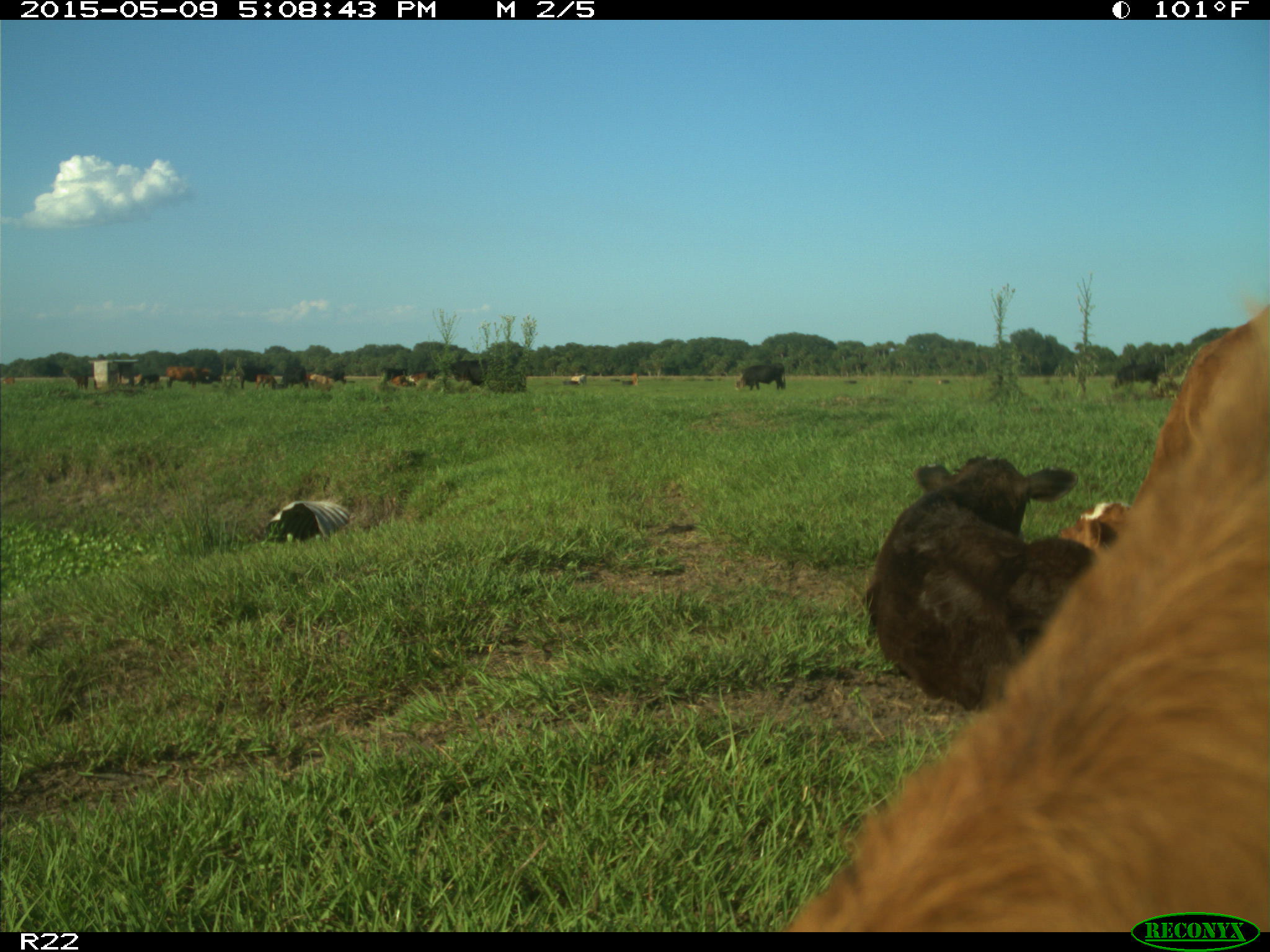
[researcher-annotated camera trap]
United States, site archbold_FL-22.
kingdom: Animalia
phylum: Chordata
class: Mammalia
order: Artiodactyla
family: Bovidae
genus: Bos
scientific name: Bos taurus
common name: domestic cow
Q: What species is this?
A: Bos taurus (domestic cow).